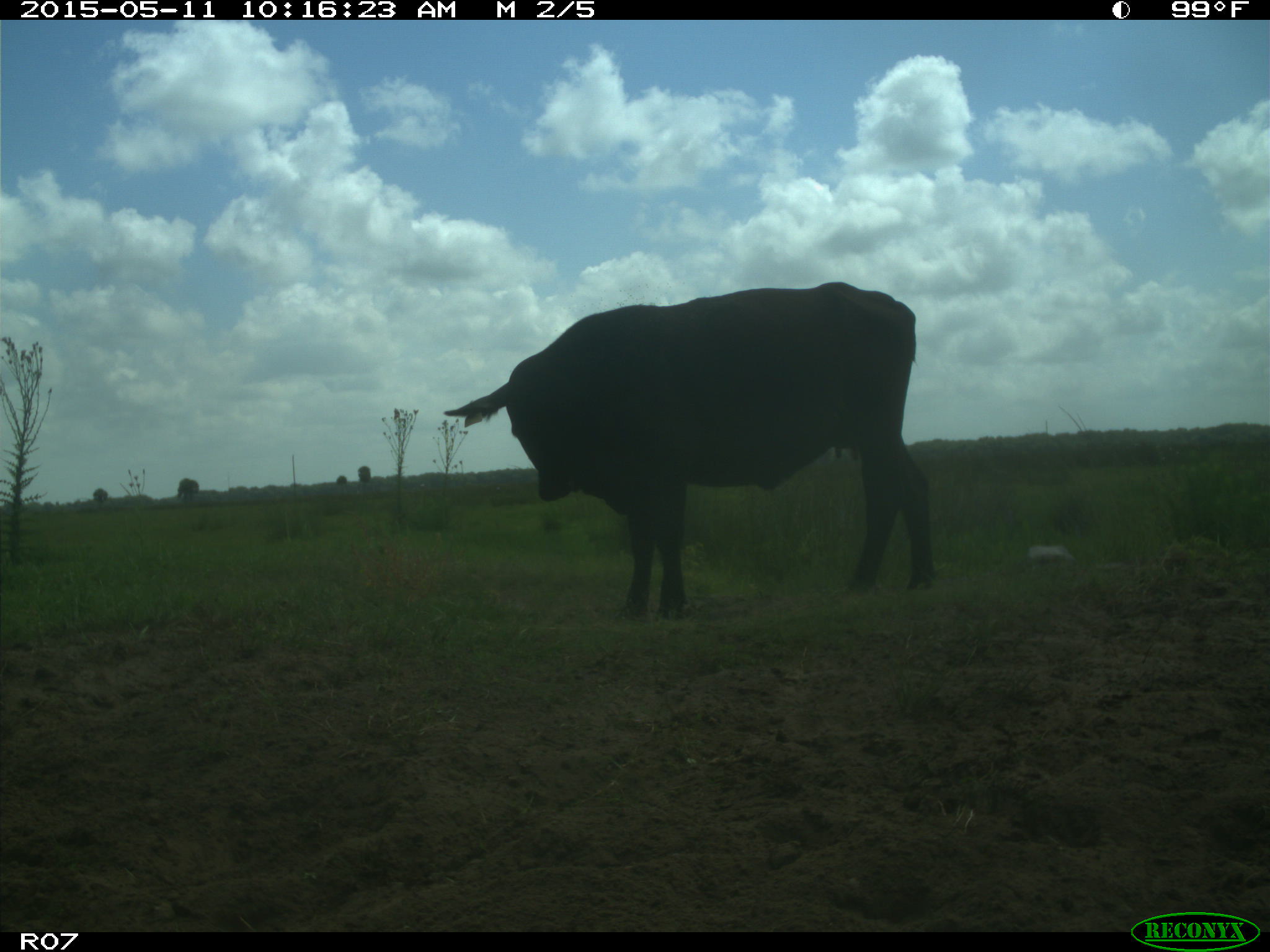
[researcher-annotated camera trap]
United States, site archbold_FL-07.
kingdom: Animalia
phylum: Chordata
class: Mammalia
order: Artiodactyla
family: Bovidae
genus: Bos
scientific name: Bos taurus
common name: domestic cow